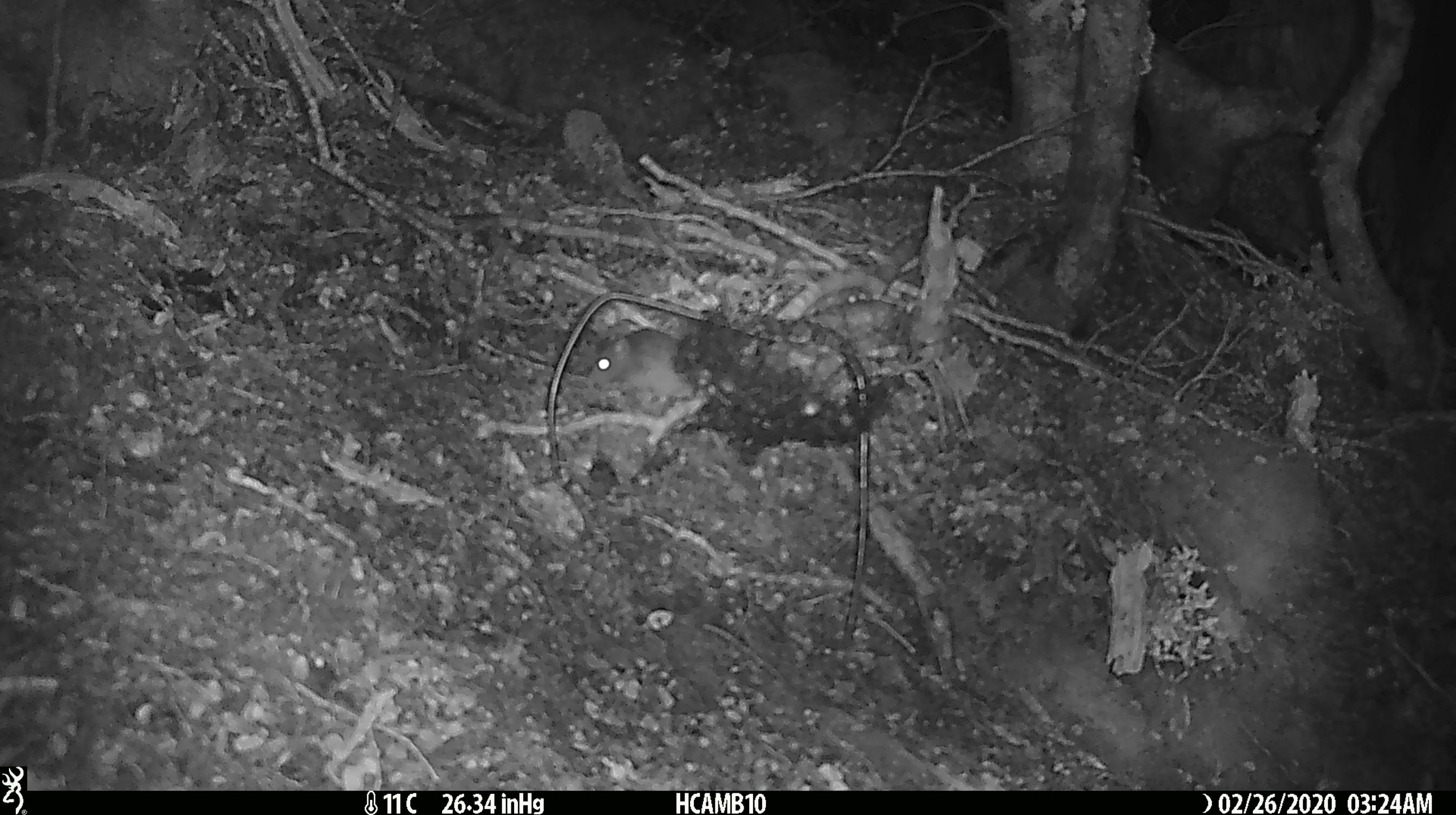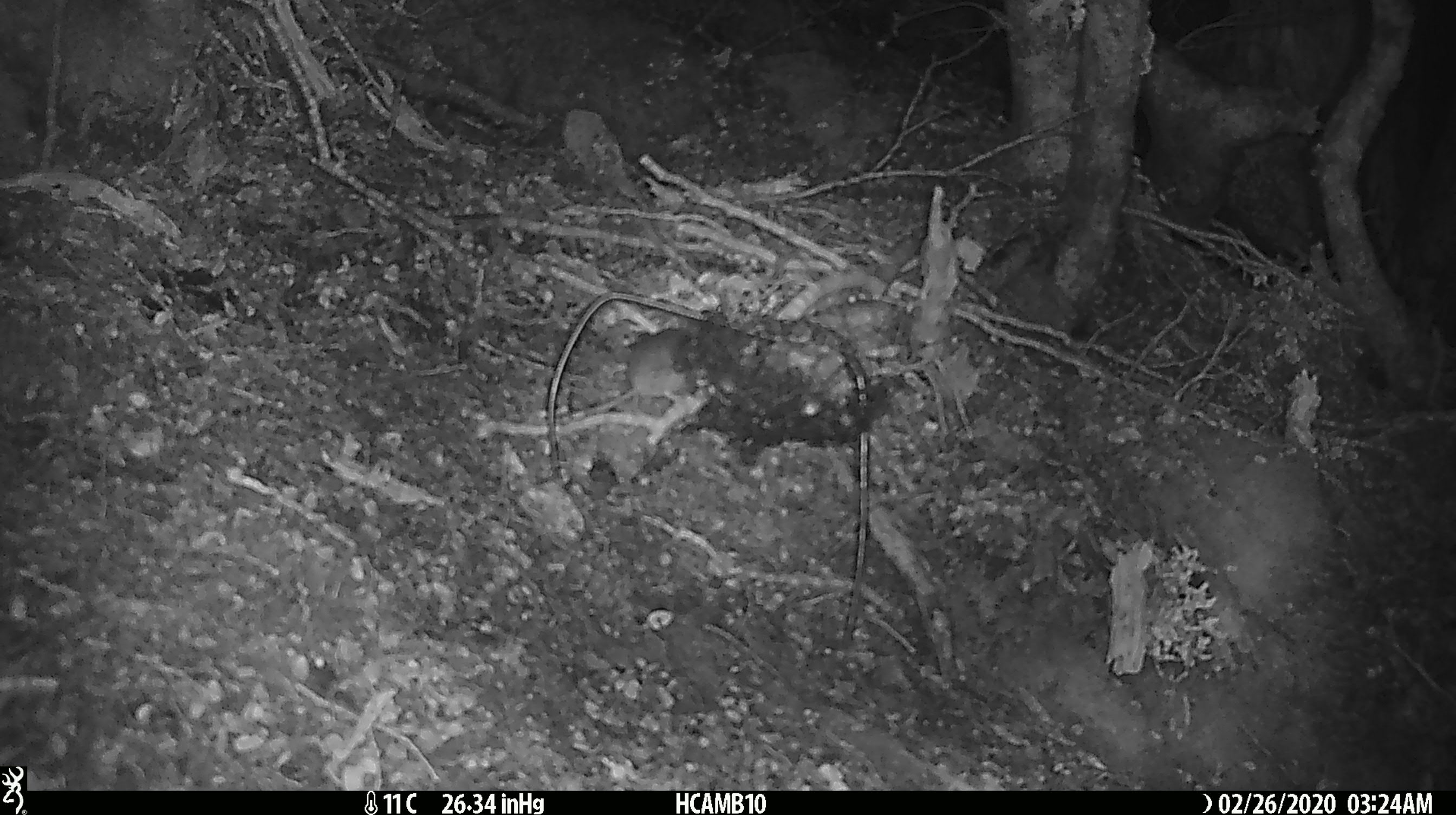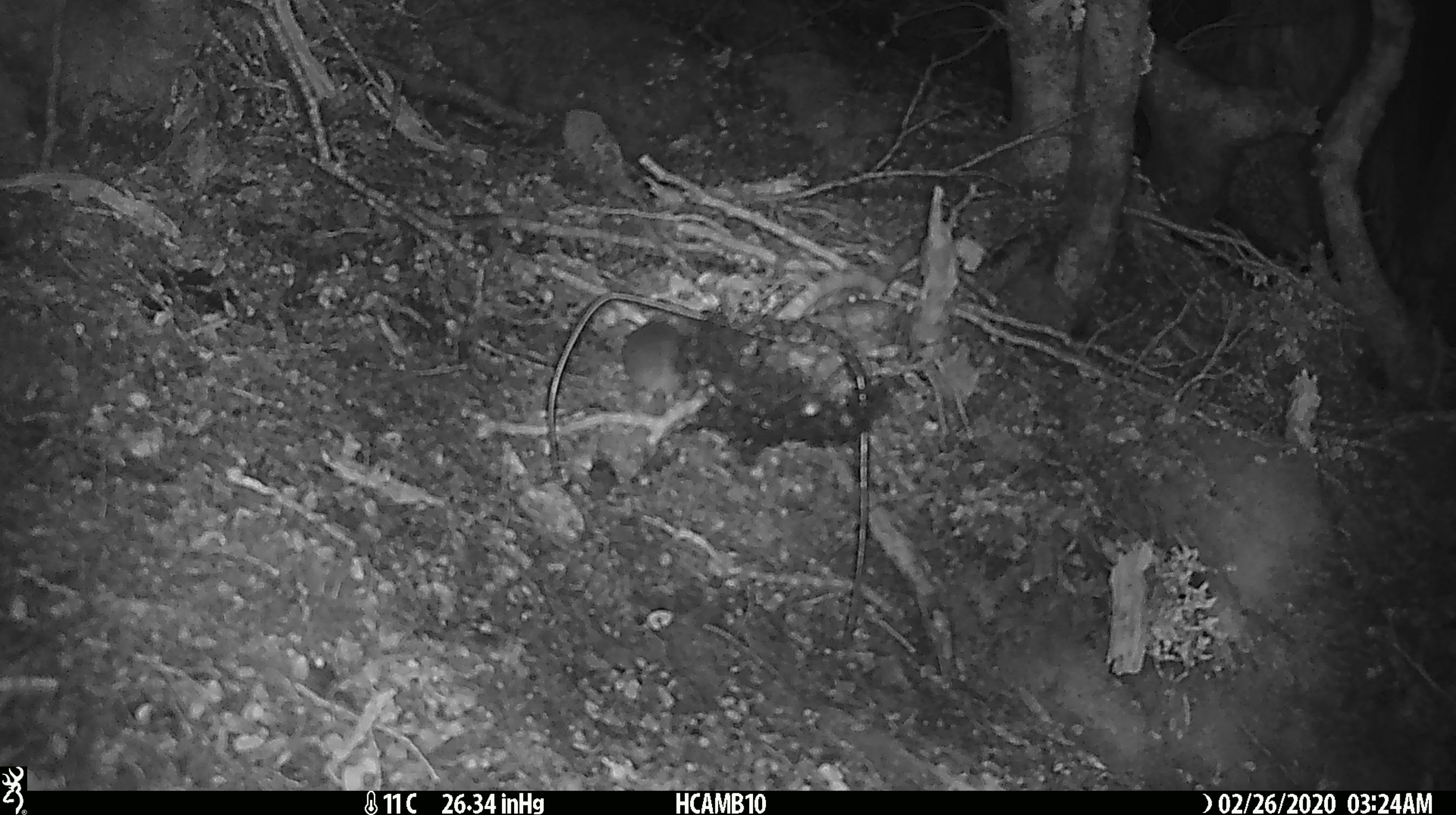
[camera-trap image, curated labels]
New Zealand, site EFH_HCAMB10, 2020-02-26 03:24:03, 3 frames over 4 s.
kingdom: Animalia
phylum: Chordata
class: Mammalia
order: Rodentia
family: Muridae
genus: Mus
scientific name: Mus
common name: mouse